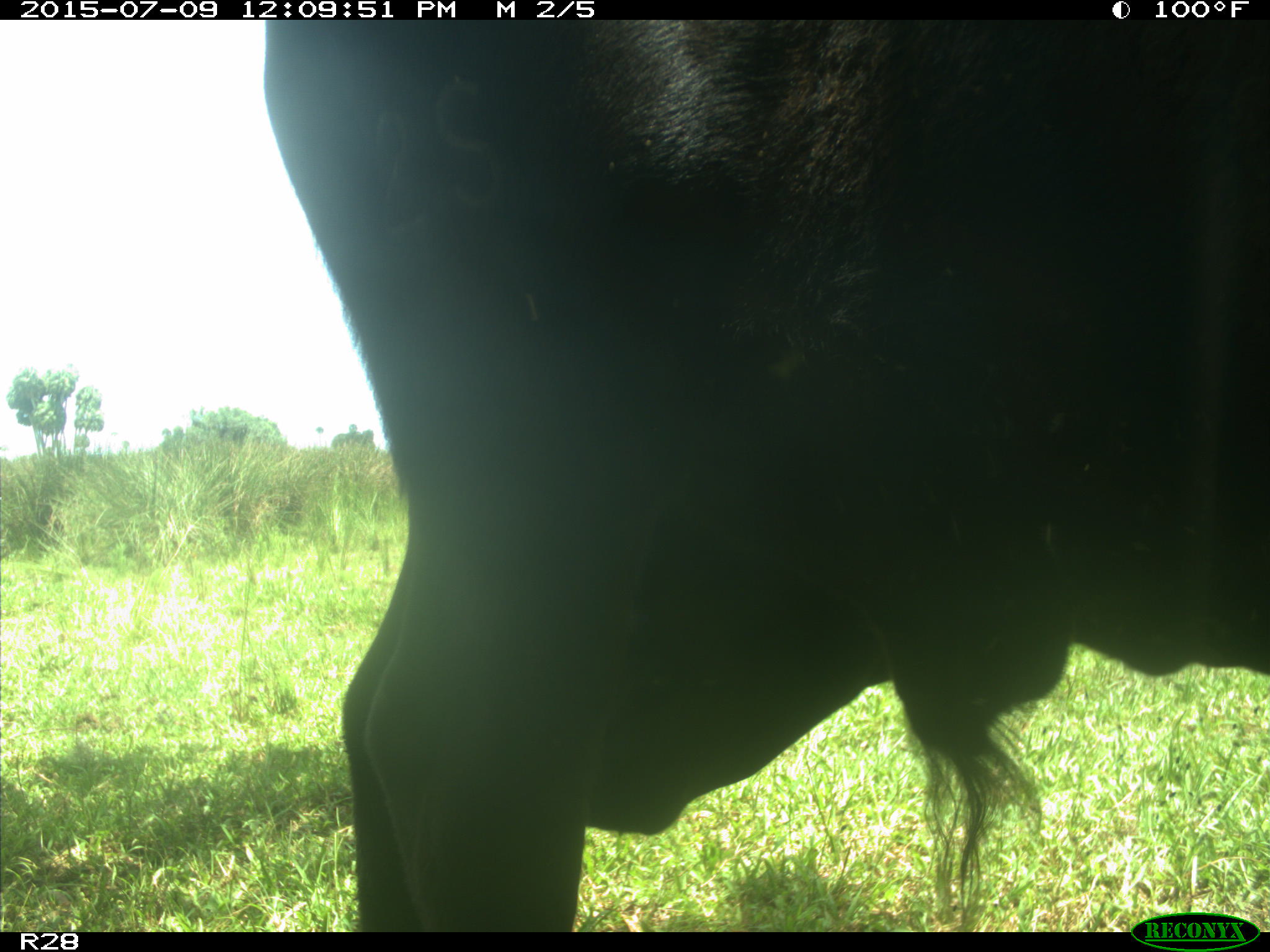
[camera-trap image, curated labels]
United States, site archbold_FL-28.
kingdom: Animalia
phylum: Chordata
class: Mammalia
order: Artiodactyla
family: Bovidae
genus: Bos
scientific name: Bos taurus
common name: domestic cow